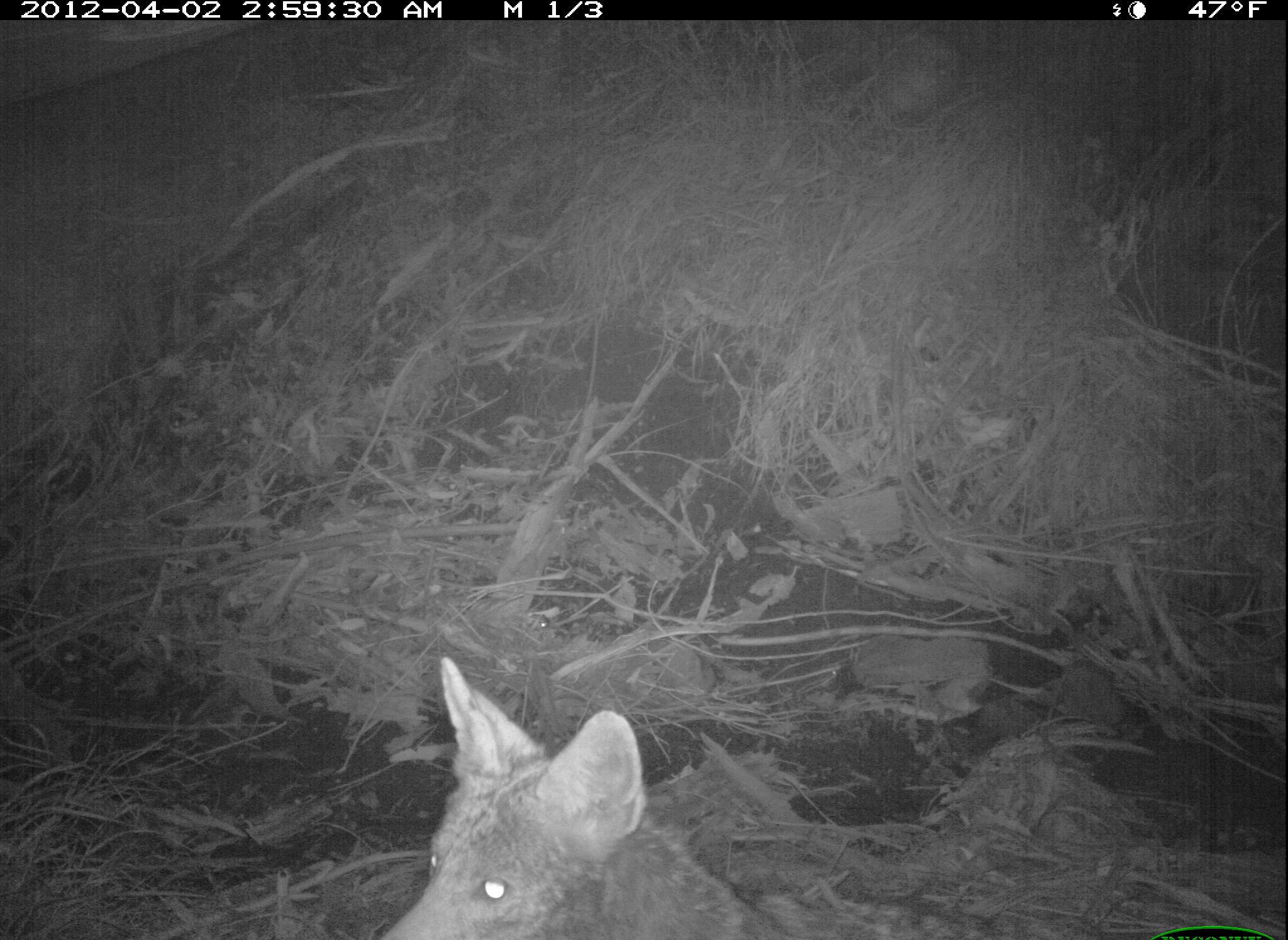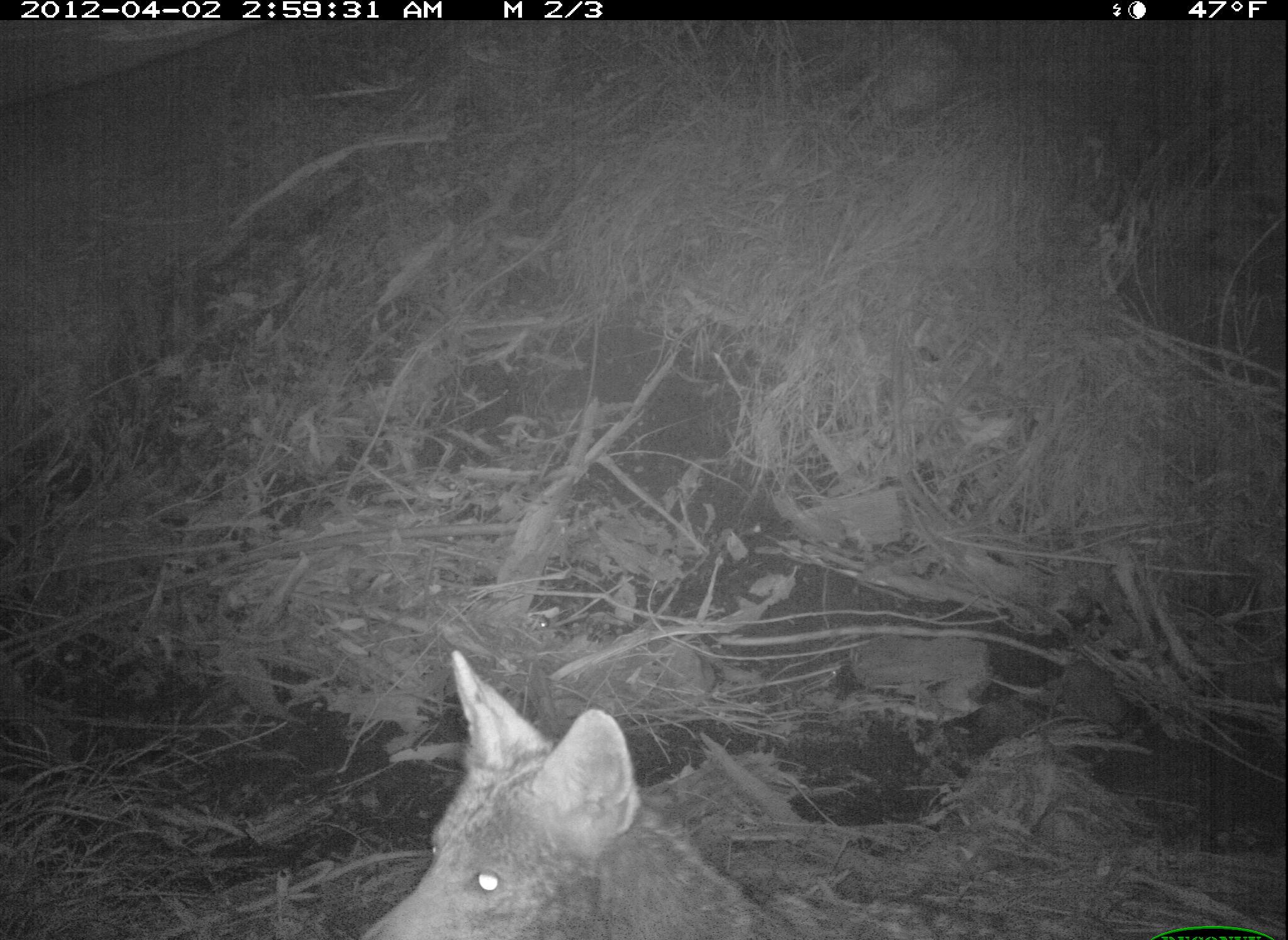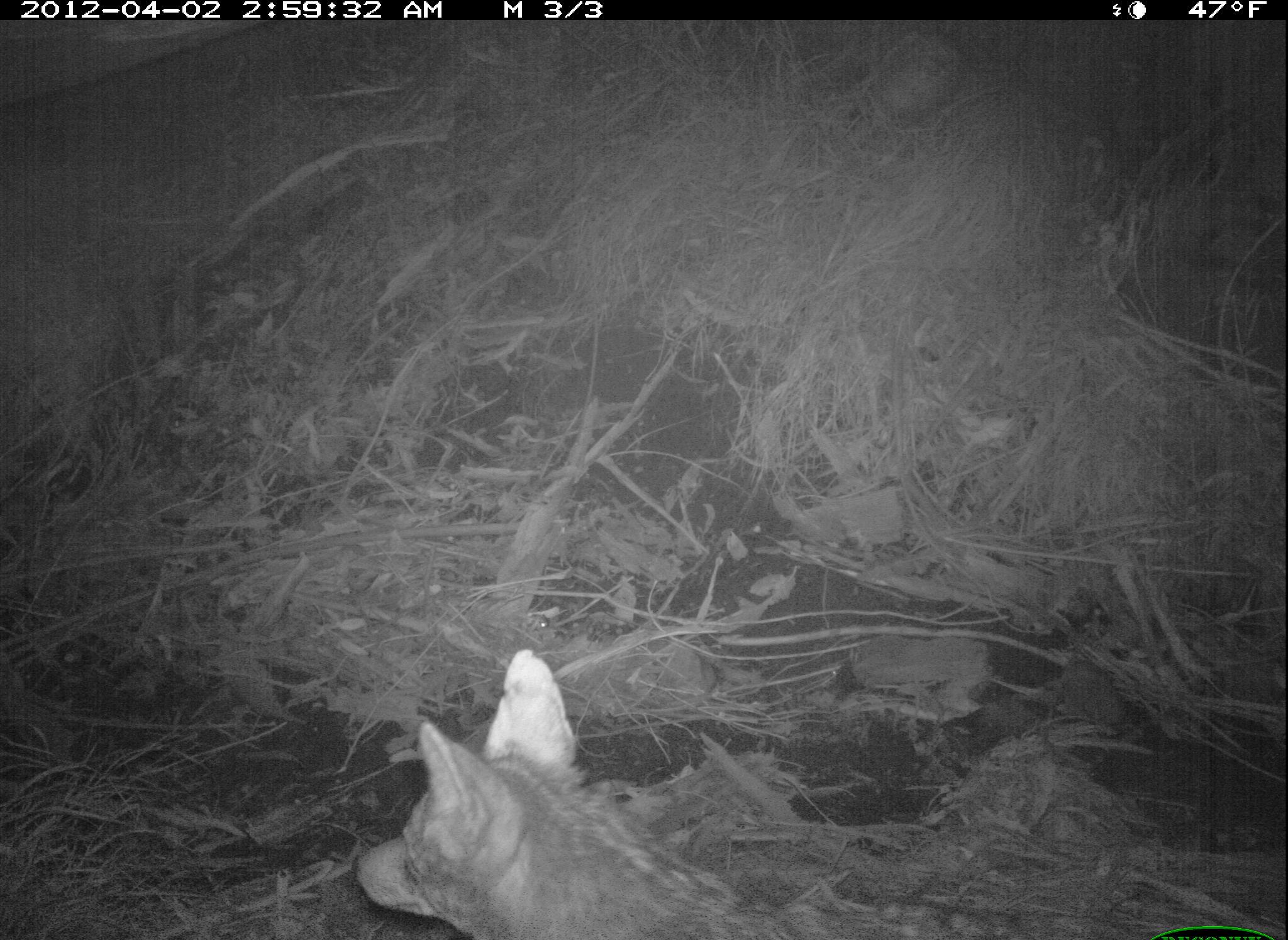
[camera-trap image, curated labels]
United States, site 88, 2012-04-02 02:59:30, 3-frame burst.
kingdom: Animalia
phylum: Chordata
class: Mammalia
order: Carnivora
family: Canidae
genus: Canis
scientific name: Canis latrans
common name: coyote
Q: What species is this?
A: Coyote (Canis latrans).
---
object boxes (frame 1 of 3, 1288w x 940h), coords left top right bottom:
coyote: 353 630 823 937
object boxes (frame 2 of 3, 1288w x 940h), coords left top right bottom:
coyote: 345 628 881 940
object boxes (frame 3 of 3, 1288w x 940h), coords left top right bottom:
coyote: 349 639 776 931